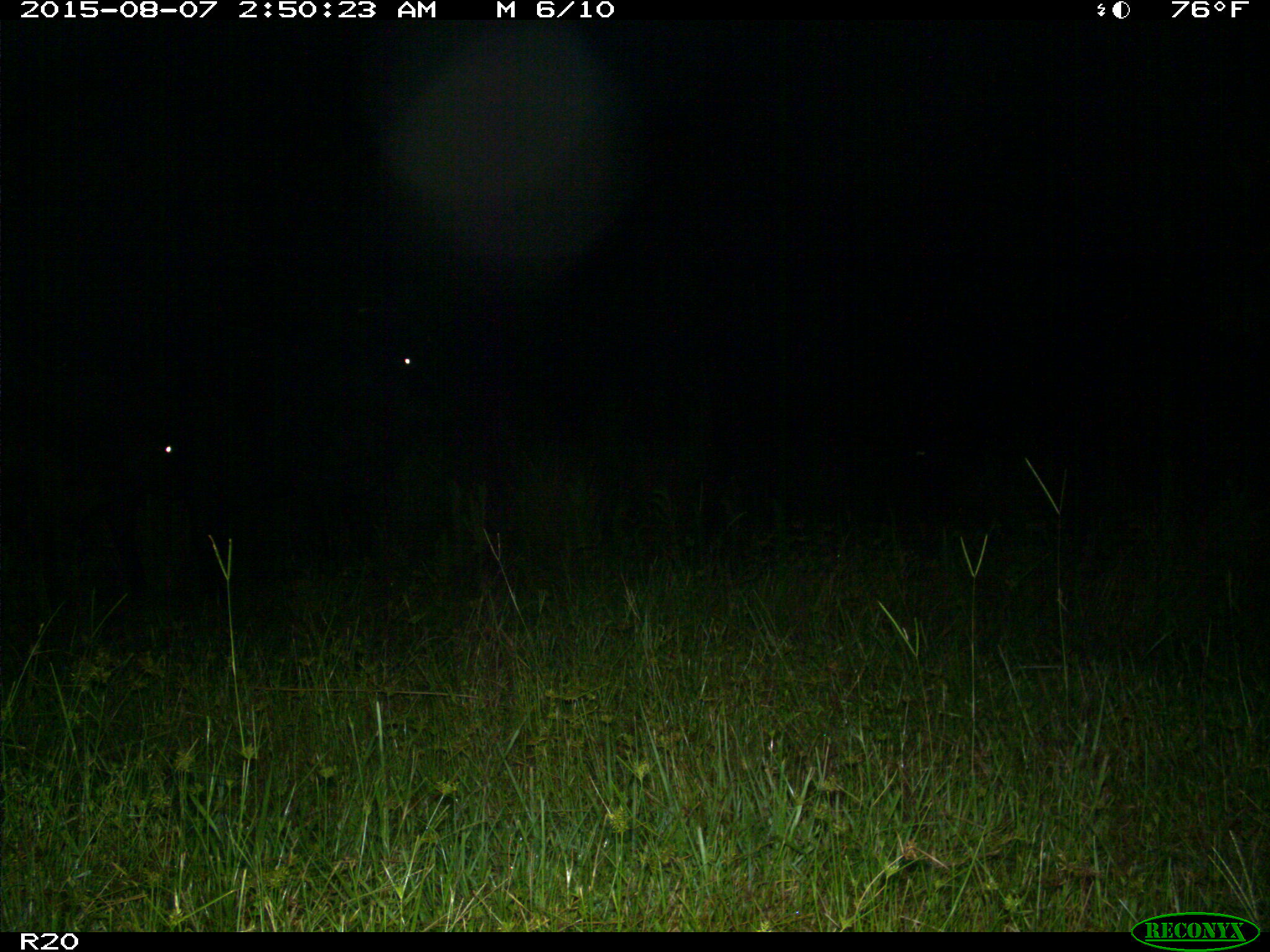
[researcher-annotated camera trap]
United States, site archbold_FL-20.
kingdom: Animalia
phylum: Chordata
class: Mammalia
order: Artiodactyla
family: Bovidae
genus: Bos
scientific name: Bos taurus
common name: domestic cow